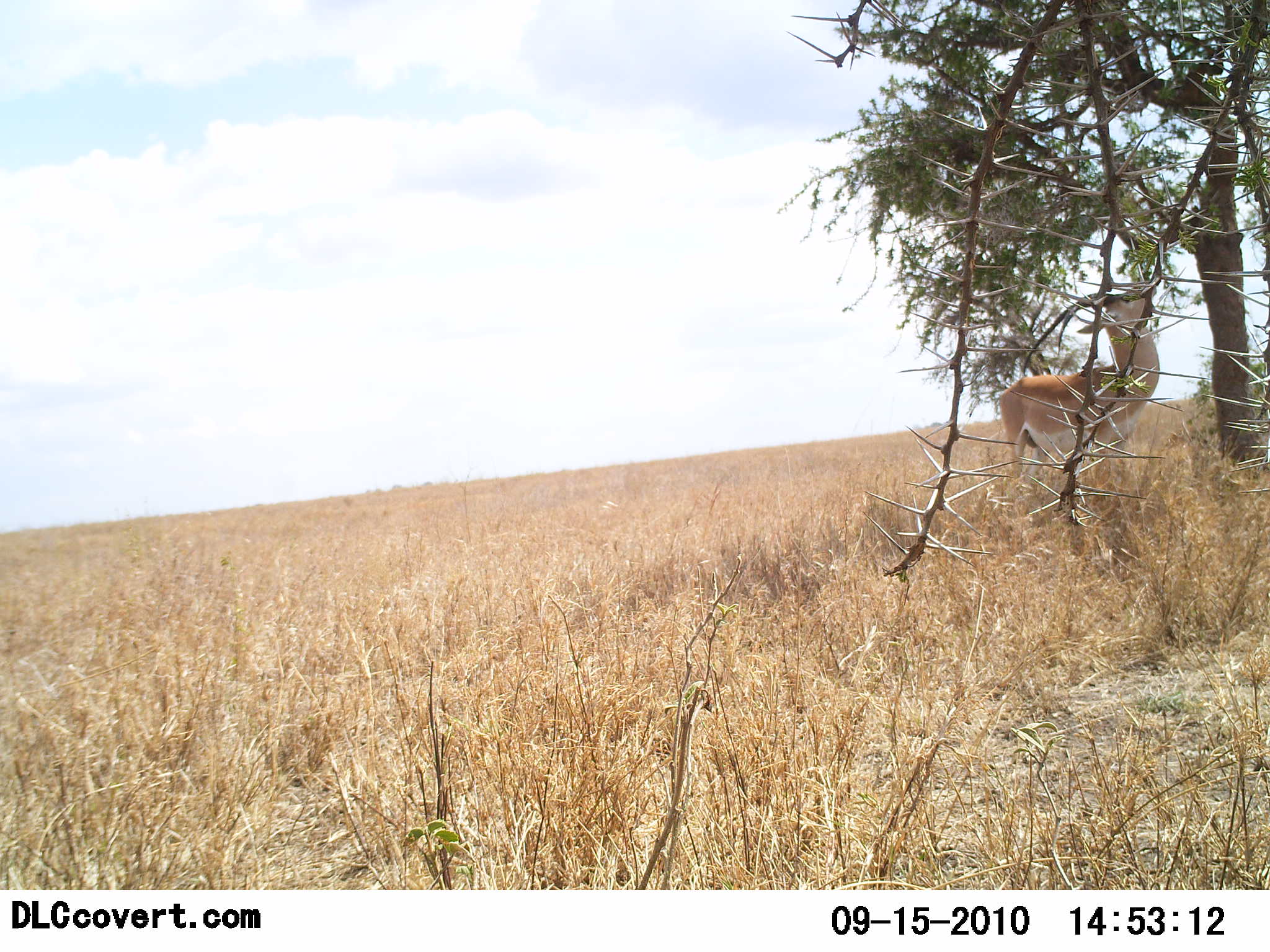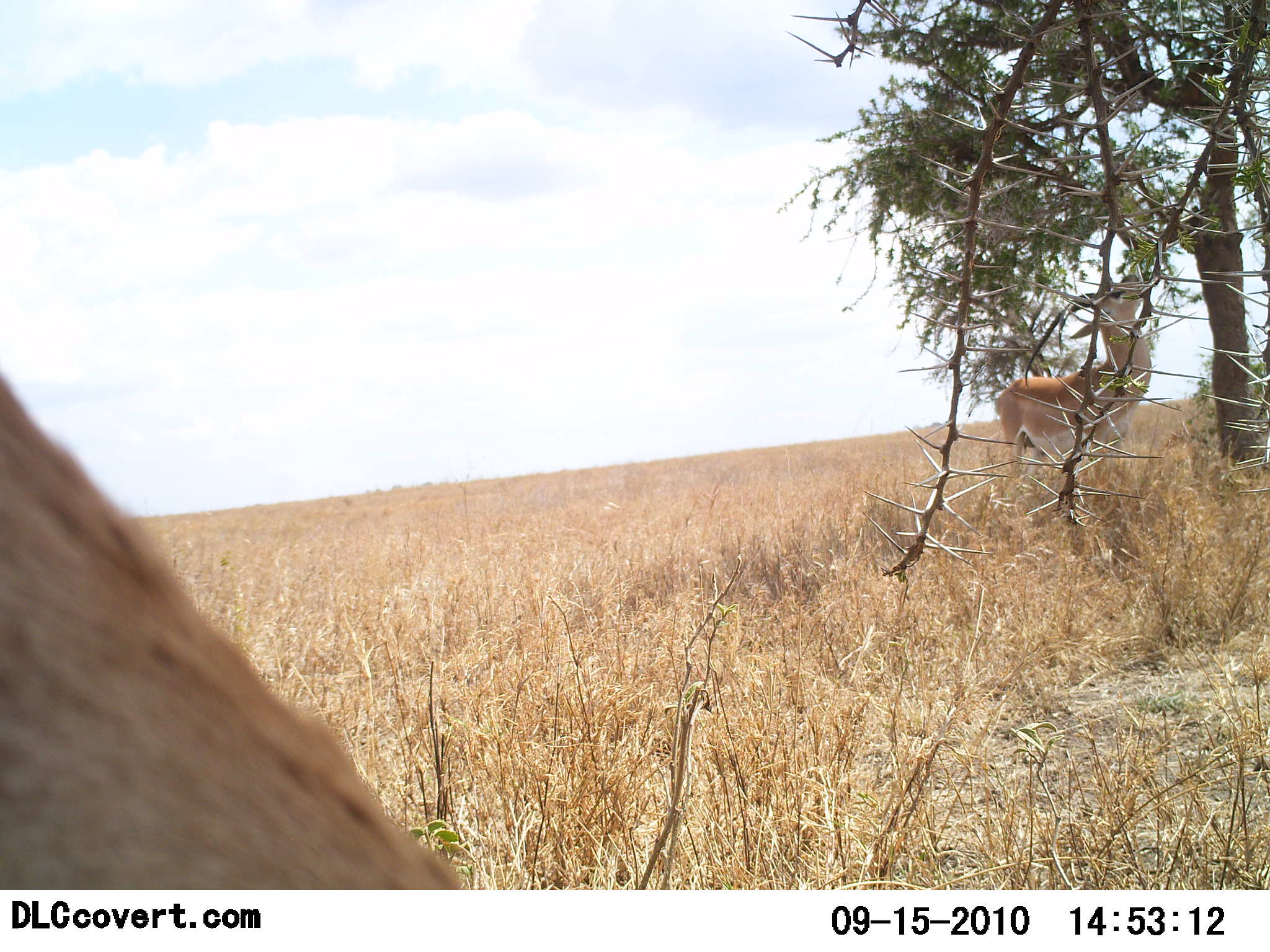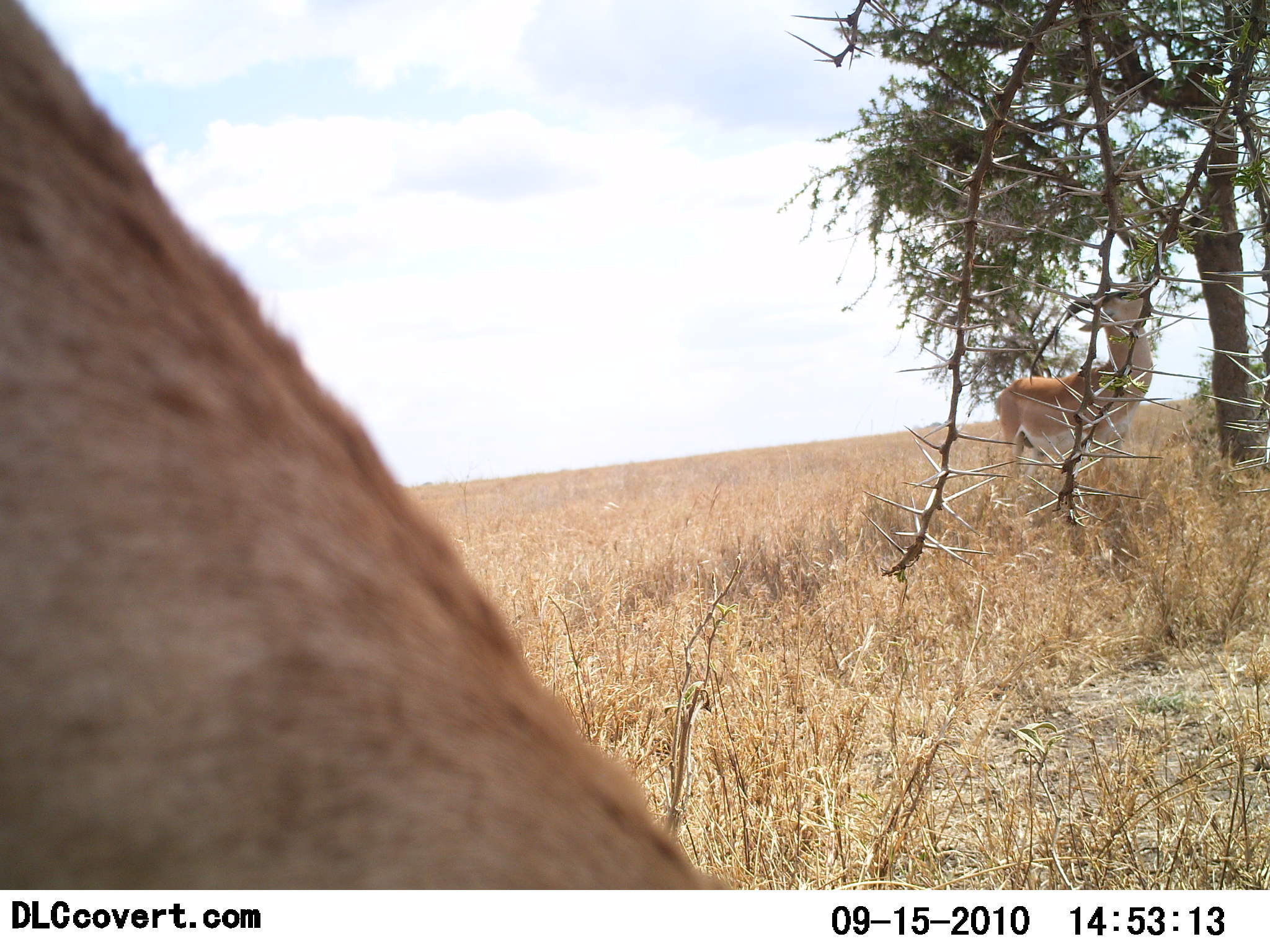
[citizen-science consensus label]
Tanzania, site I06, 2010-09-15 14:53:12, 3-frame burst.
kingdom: Animalia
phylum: Chordata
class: Mammalia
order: Artiodactyla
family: Bovidae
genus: Nanger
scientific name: Nanger granti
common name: grant's gazelle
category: gazellegrants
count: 2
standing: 44%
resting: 0%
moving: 11%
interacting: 6%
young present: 0%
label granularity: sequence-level